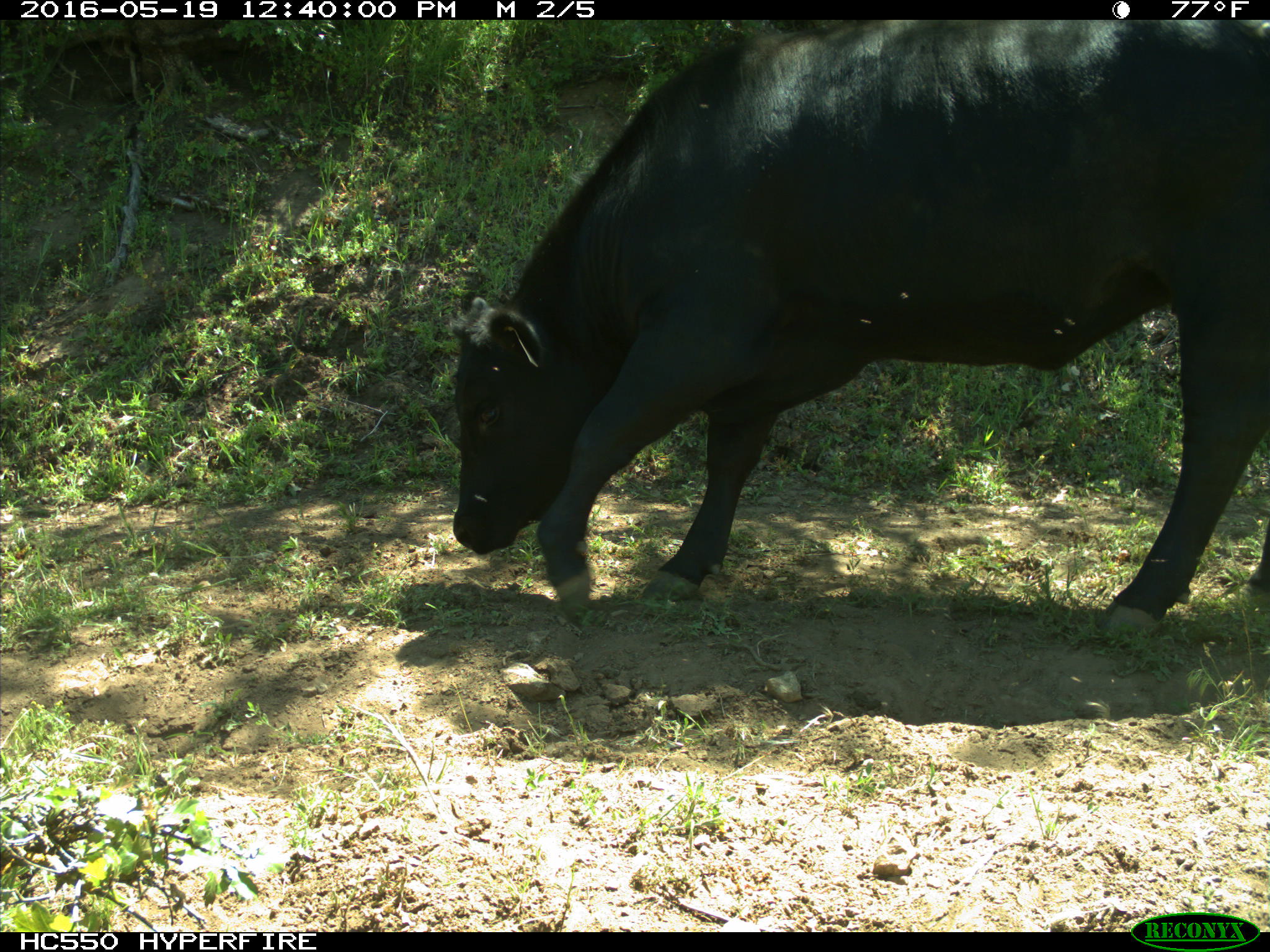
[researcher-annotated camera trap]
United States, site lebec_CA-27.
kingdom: Animalia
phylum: Chordata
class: Mammalia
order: Artiodactyla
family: Bovidae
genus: Bos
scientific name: Bos taurus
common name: domestic cow